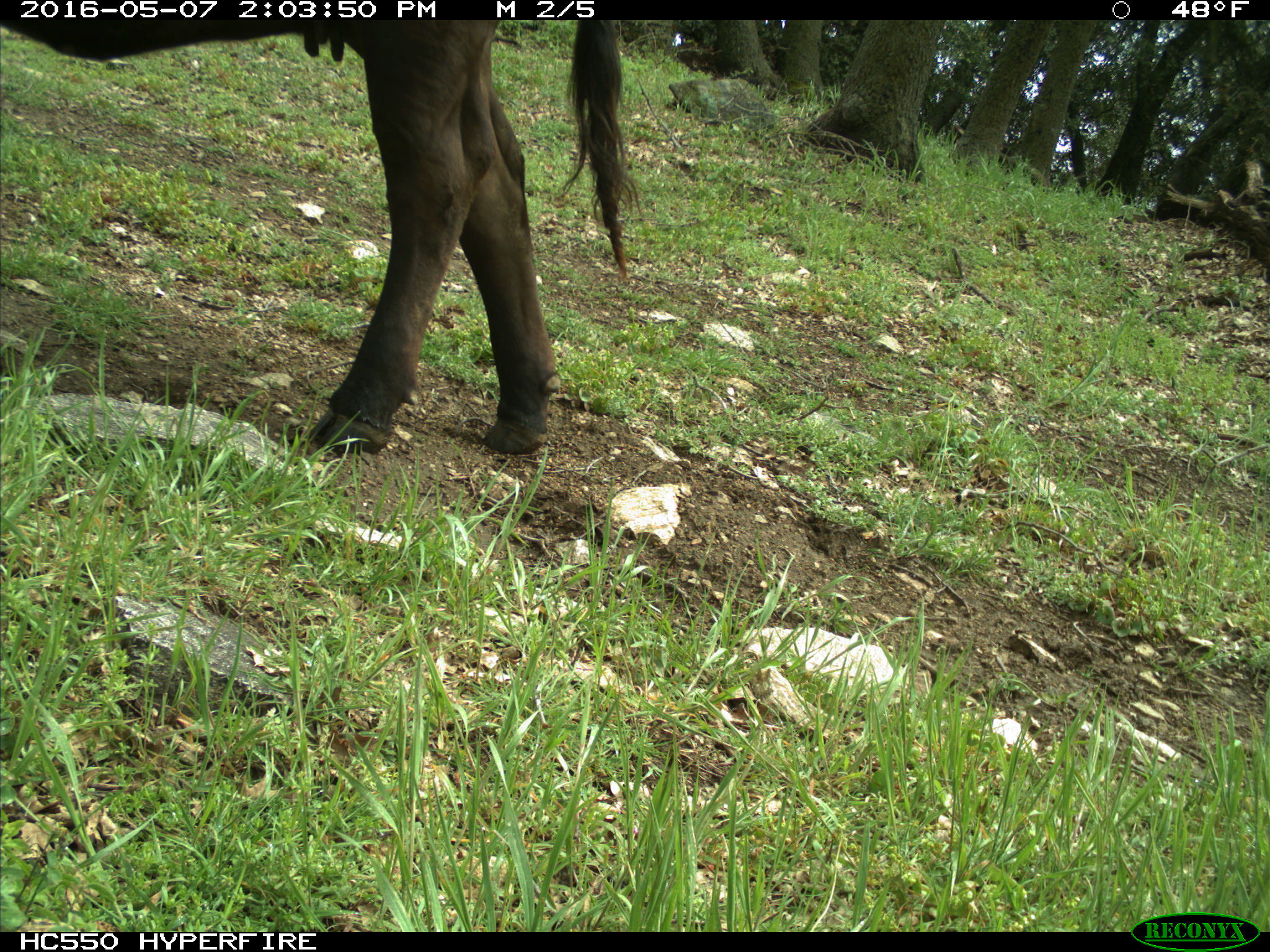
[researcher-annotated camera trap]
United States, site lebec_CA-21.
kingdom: Animalia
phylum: Chordata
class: Mammalia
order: Artiodactyla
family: Bovidae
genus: Bos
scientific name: Bos taurus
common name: domestic cow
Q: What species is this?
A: Bos taurus (domestic cow).